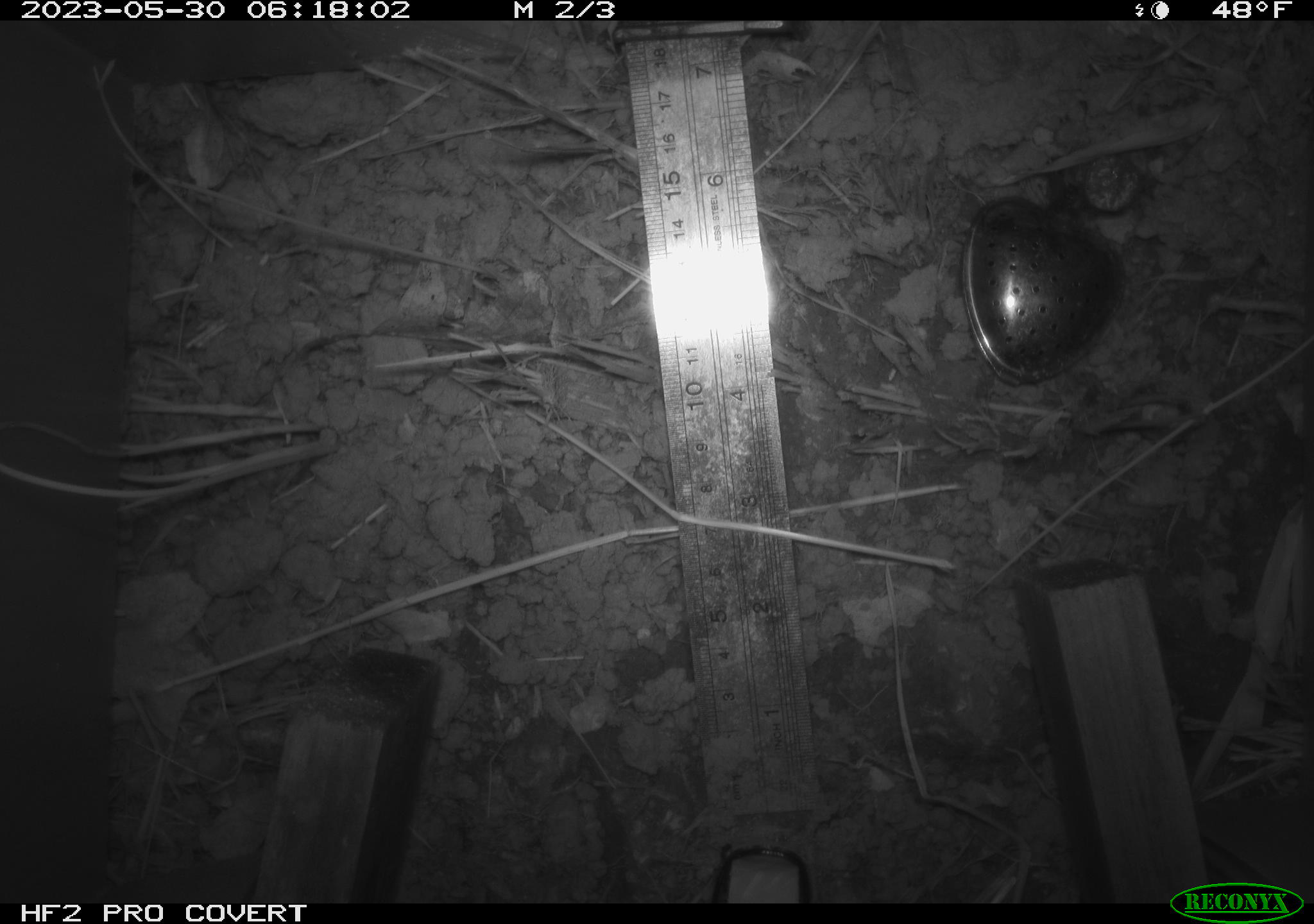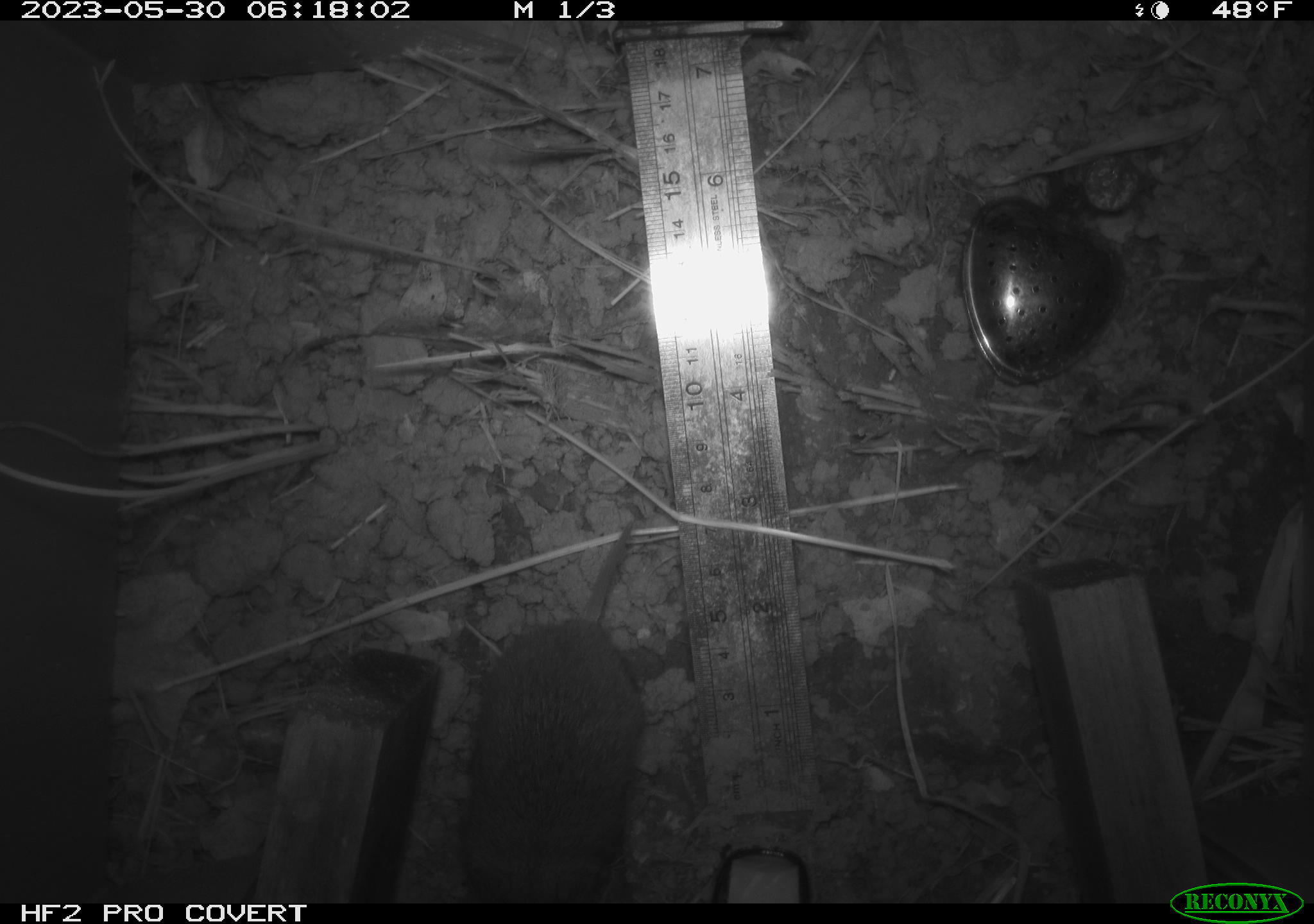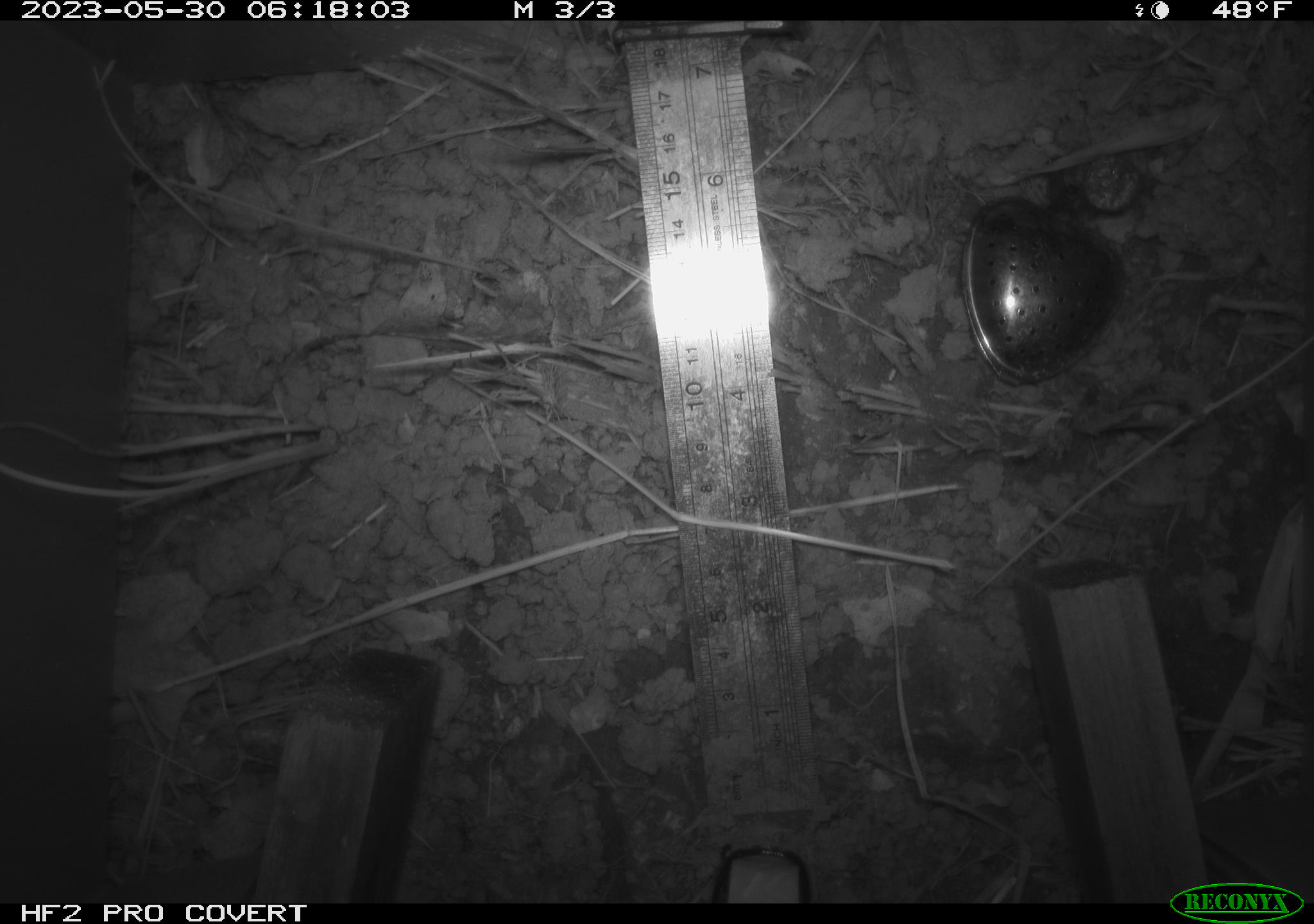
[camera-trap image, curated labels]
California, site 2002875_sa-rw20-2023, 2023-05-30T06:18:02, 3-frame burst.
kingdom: Animalia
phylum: Chordata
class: Mammalia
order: Rodentia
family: Cricetidae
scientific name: Arvicolinae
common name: voles, lemmings, and muskrats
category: arvicolinae subfamily